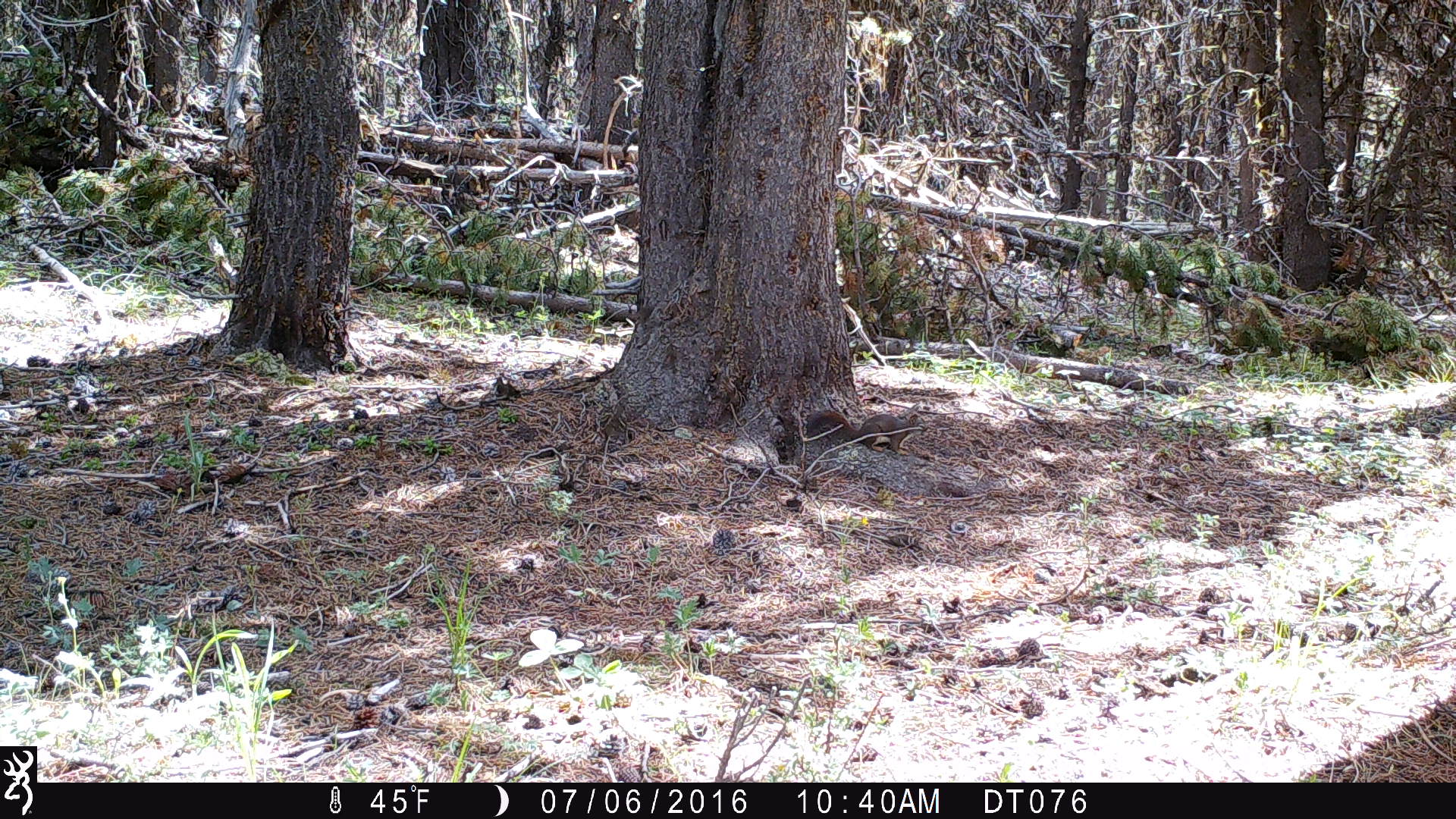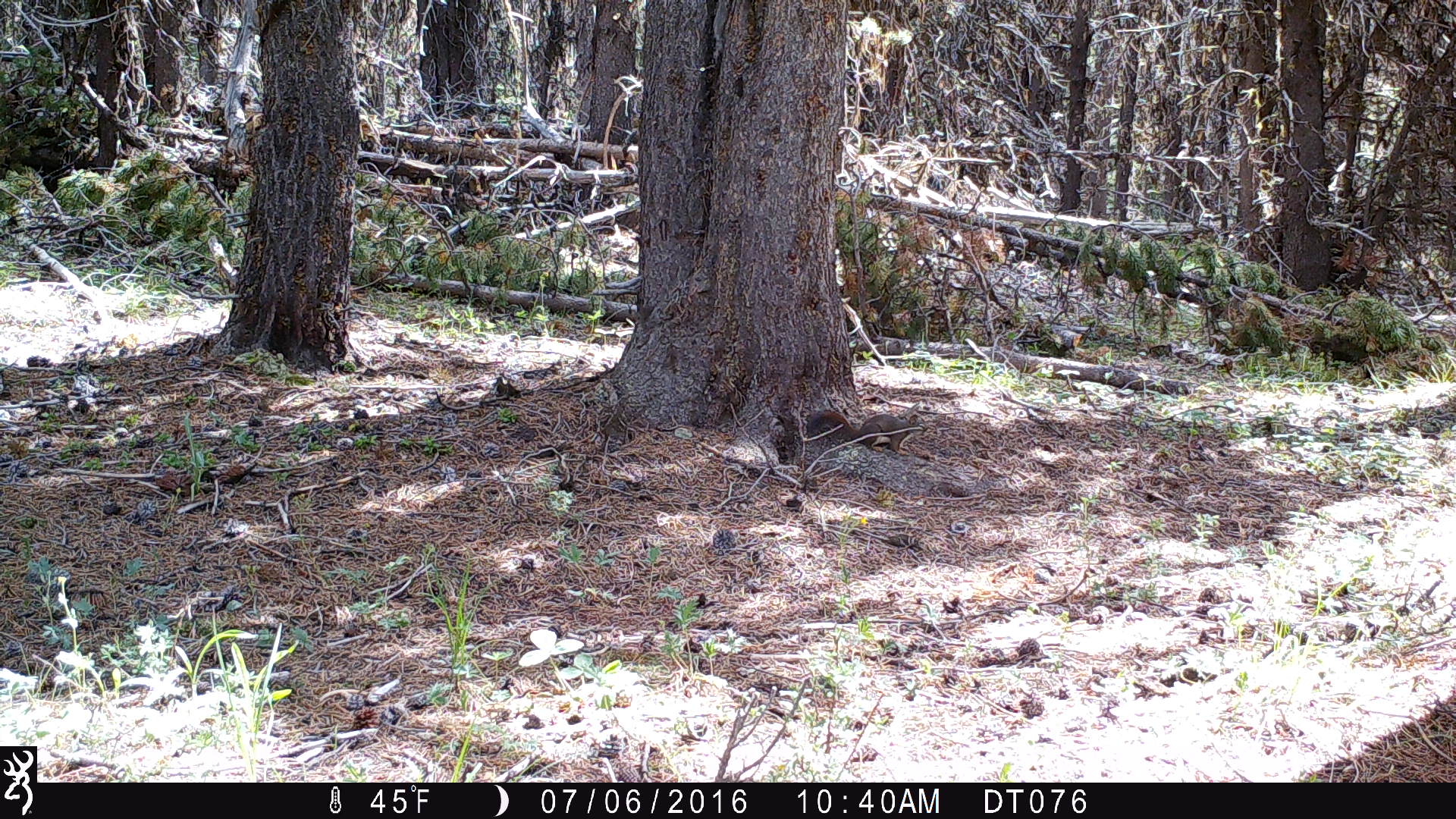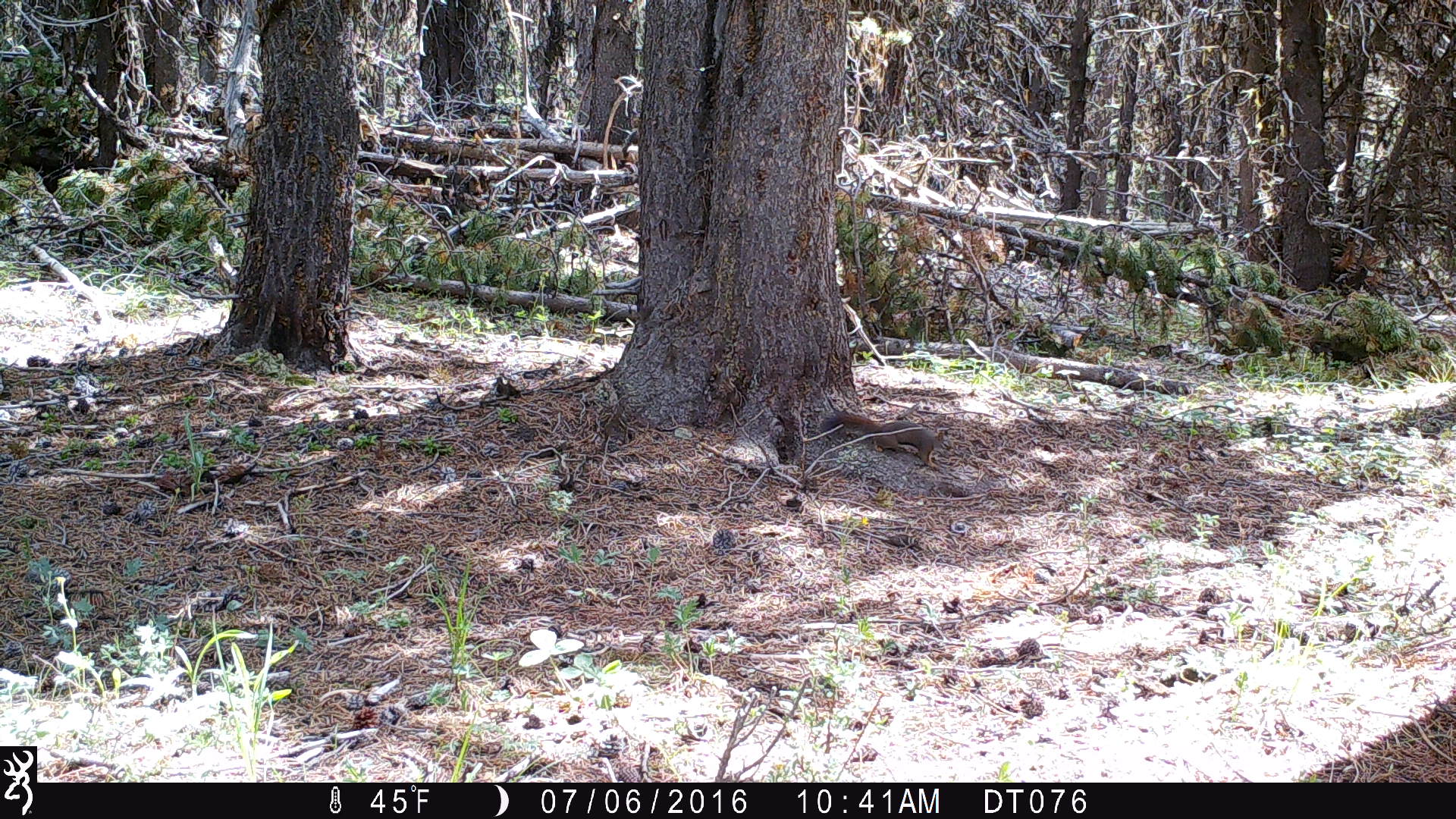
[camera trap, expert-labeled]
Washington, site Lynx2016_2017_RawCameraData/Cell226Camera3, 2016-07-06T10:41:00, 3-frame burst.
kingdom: Animalia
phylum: Chordata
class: Mammalia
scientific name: Mammalia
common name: small mammal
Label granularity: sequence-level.